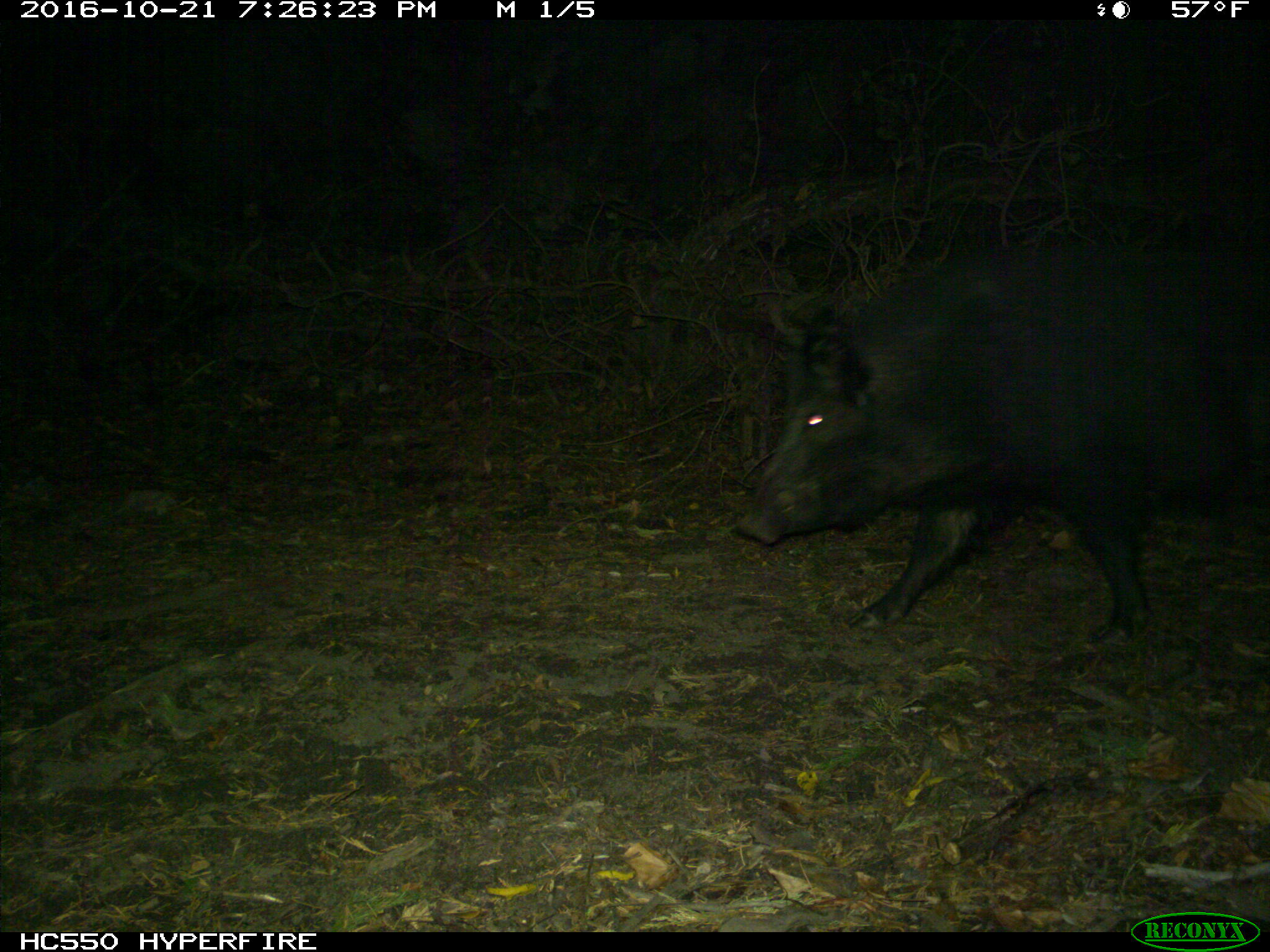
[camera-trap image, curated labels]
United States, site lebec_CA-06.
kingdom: Animalia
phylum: Chordata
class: Mammalia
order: Artiodactyla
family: Suidae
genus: Sus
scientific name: Sus scrofa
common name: wild boar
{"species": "Sus scrofa (wild boar)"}